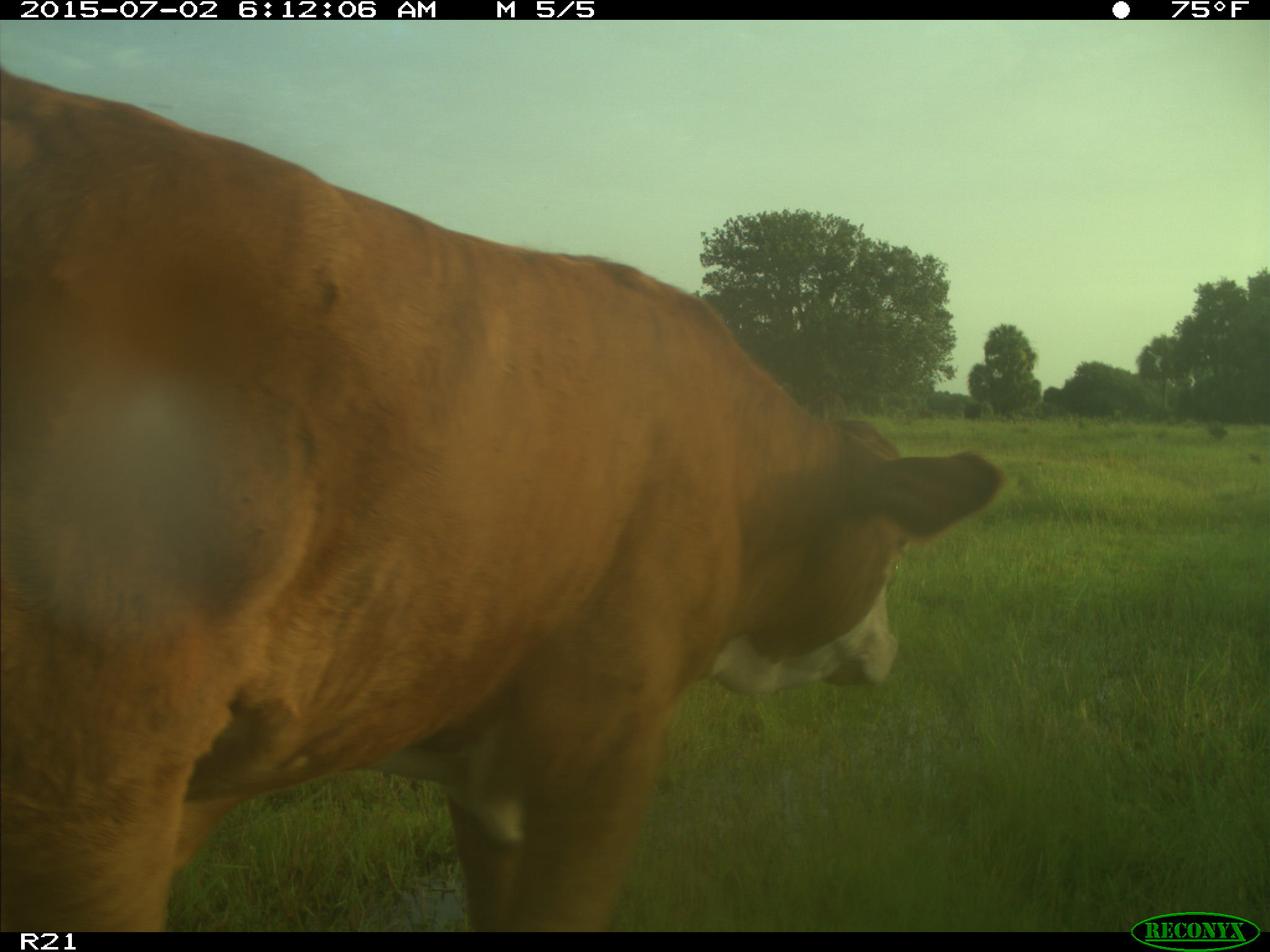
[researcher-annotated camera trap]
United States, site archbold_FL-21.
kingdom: Animalia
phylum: Chordata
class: Mammalia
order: Artiodactyla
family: Bovidae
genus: Bos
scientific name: Bos taurus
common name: domestic cow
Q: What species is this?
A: Bos taurus (domestic cow).